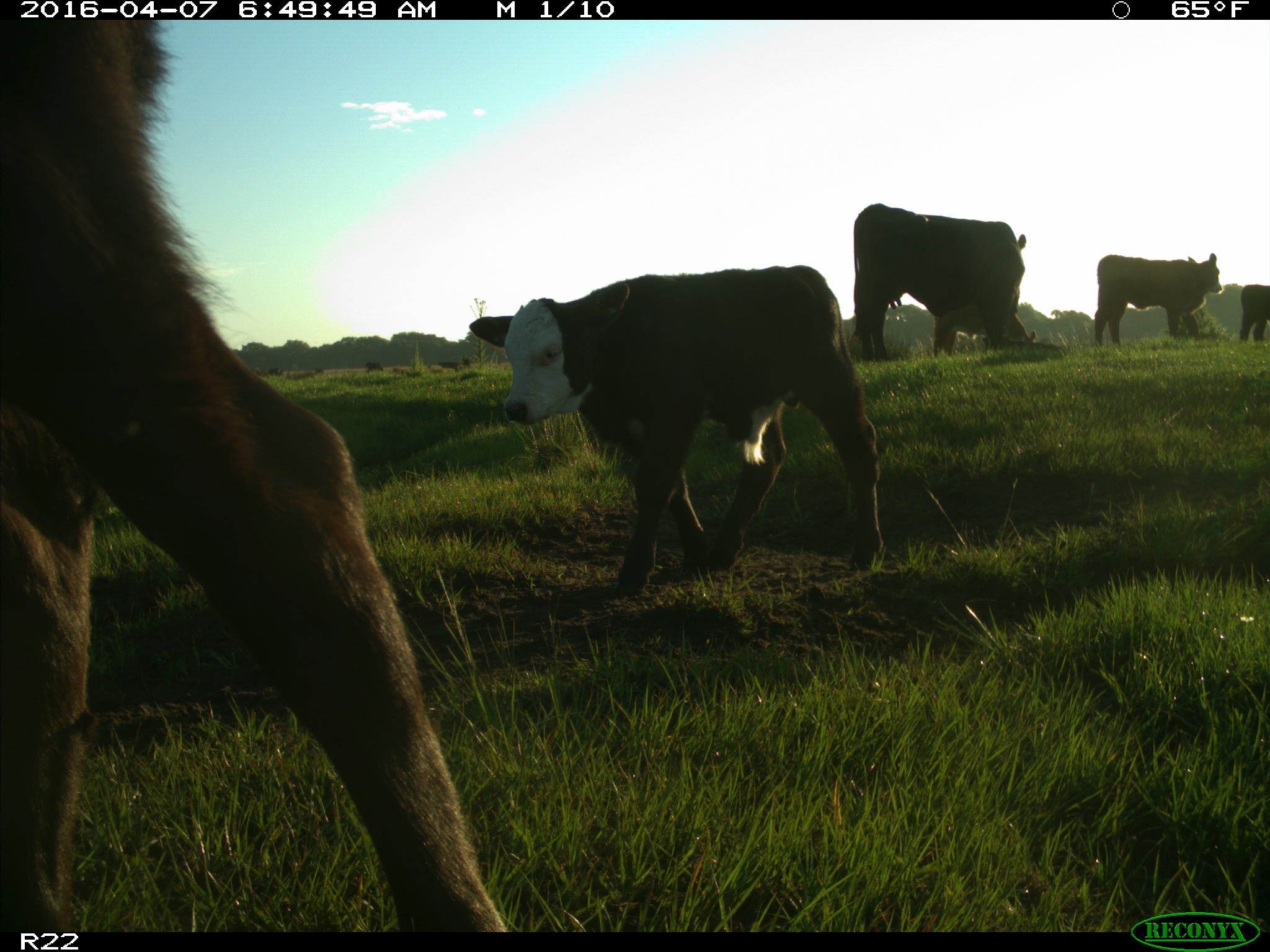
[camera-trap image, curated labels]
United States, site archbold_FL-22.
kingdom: Animalia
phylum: Chordata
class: Mammalia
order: Artiodactyla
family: Bovidae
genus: Bos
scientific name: Bos taurus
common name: domestic cow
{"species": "Bos taurus (domestic cow)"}